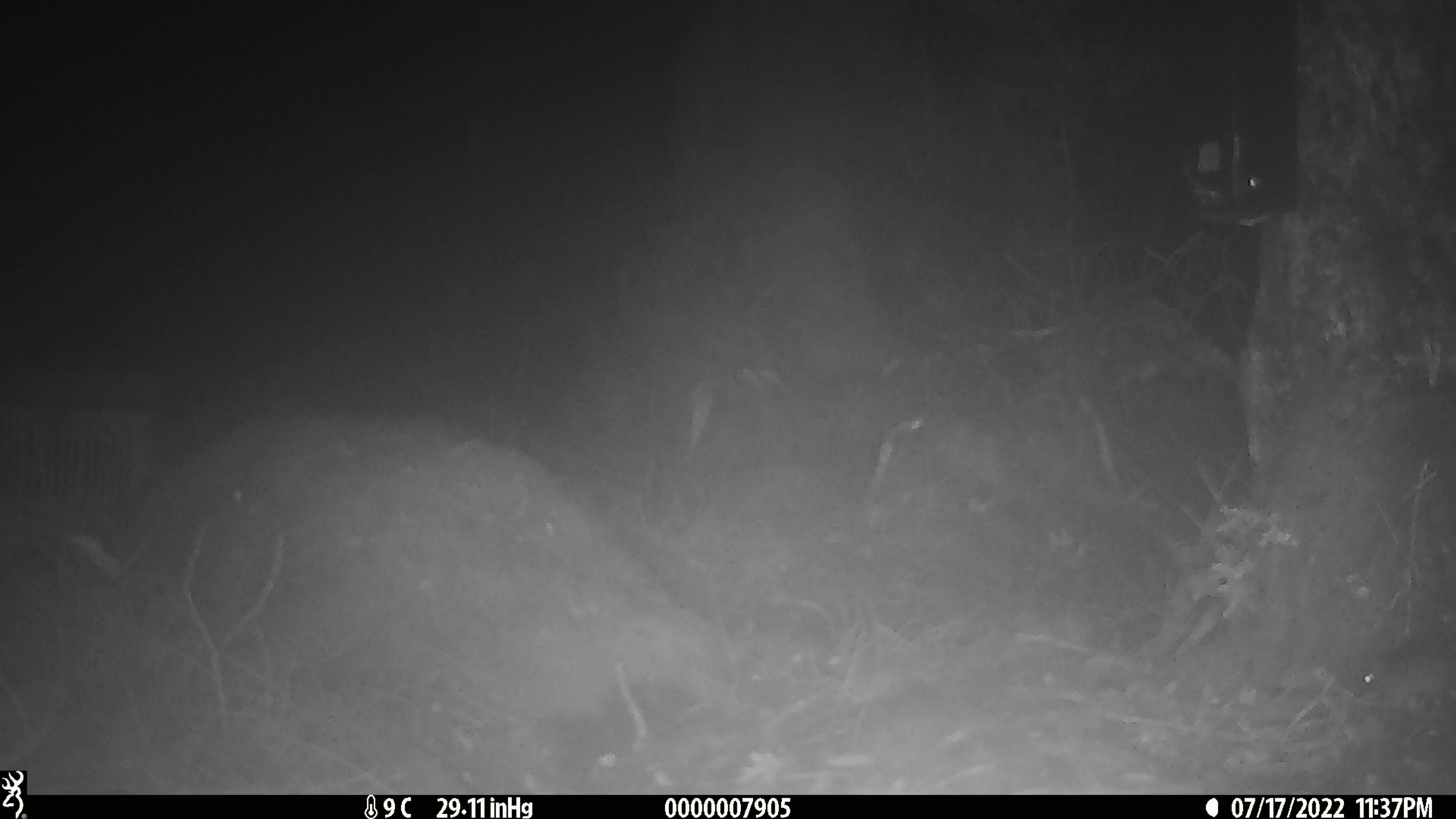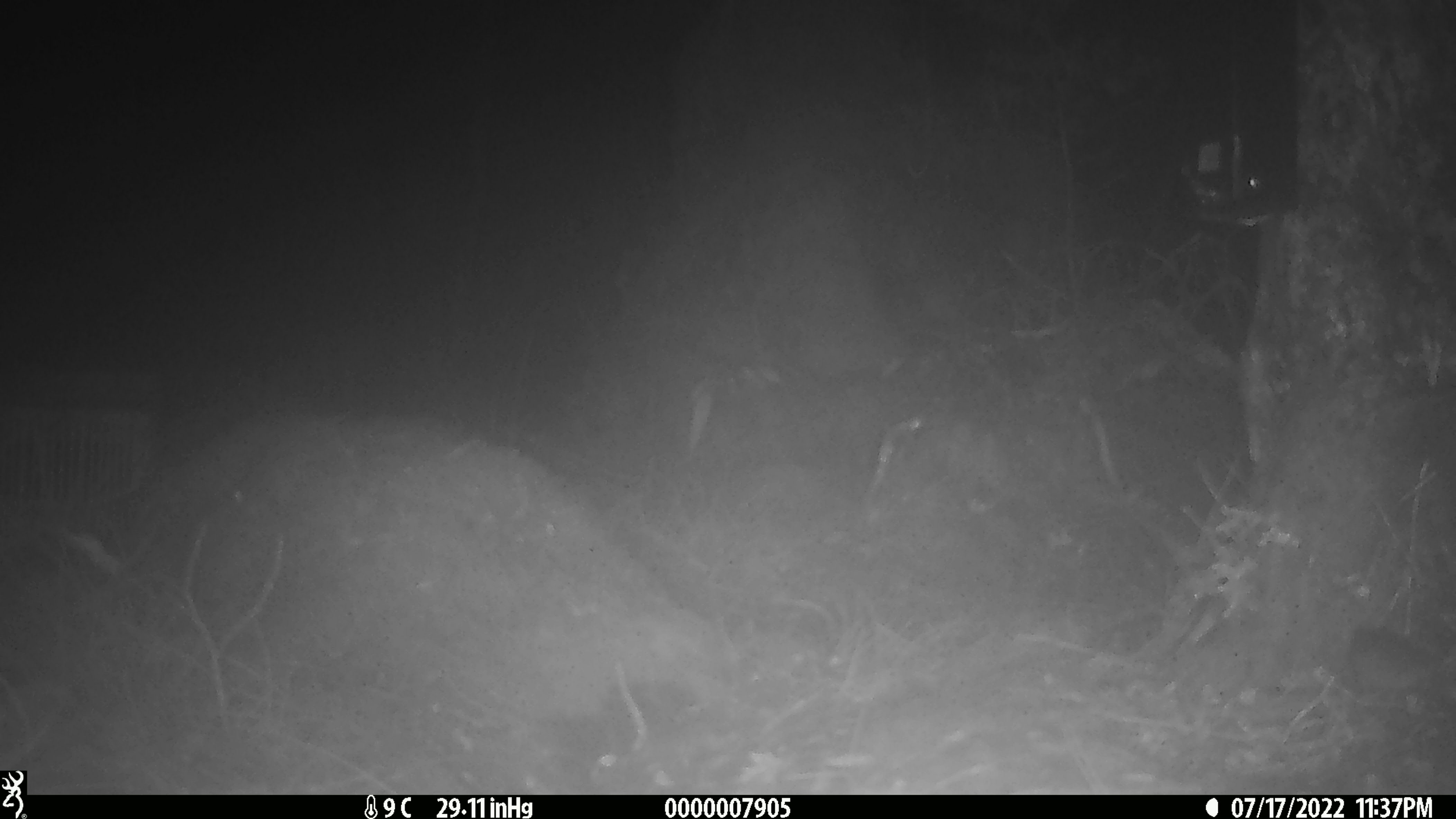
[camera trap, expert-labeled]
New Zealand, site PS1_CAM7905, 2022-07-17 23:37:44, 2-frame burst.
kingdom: Animalia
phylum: Chordata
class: Mammalia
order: Rodentia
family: Muridae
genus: Mus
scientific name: Mus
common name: mouse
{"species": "mouse (Mus)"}